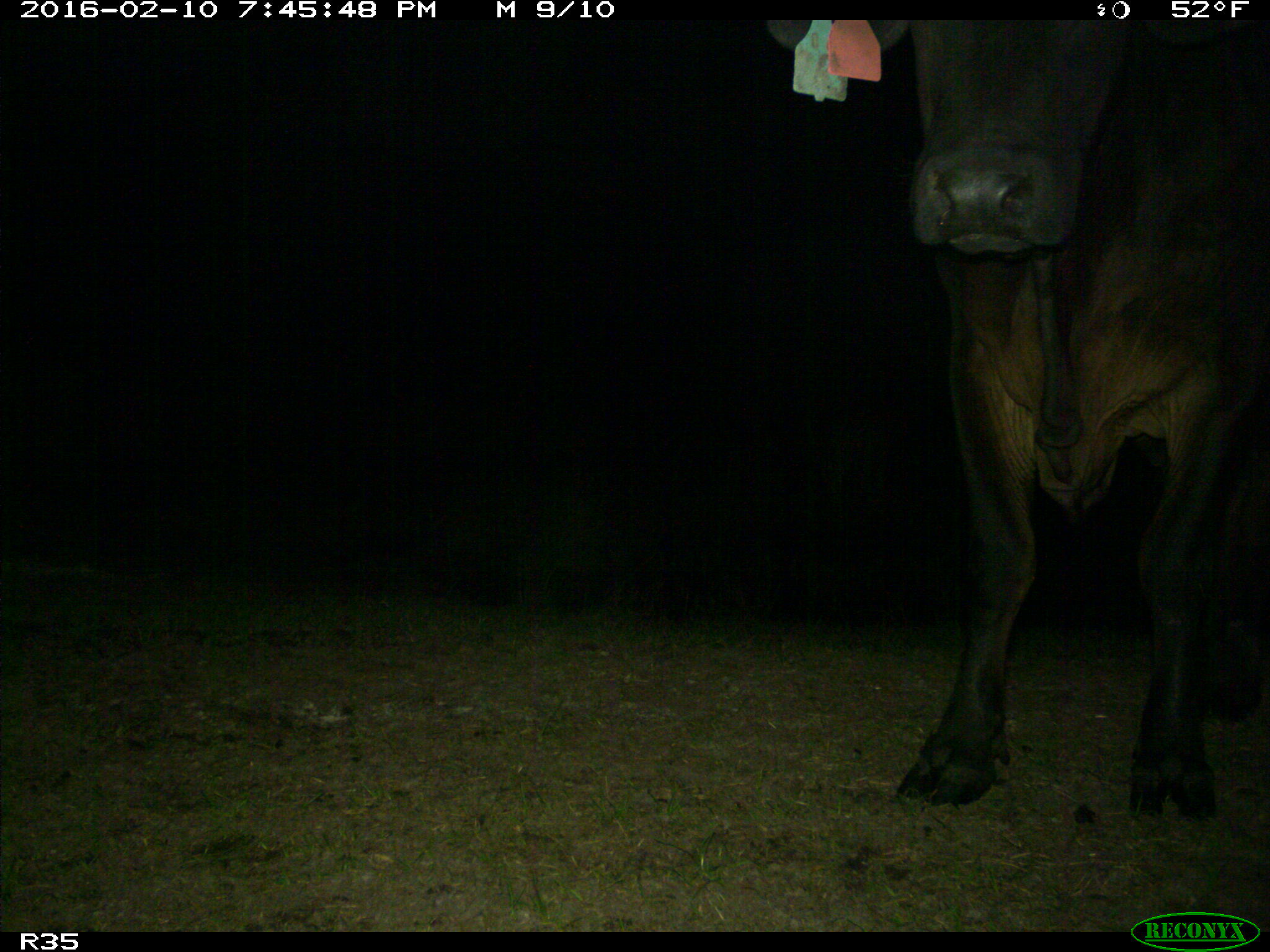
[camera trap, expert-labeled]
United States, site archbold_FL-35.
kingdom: Animalia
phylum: Chordata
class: Mammalia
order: Artiodactyla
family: Bovidae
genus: Bos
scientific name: Bos taurus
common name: domestic cow